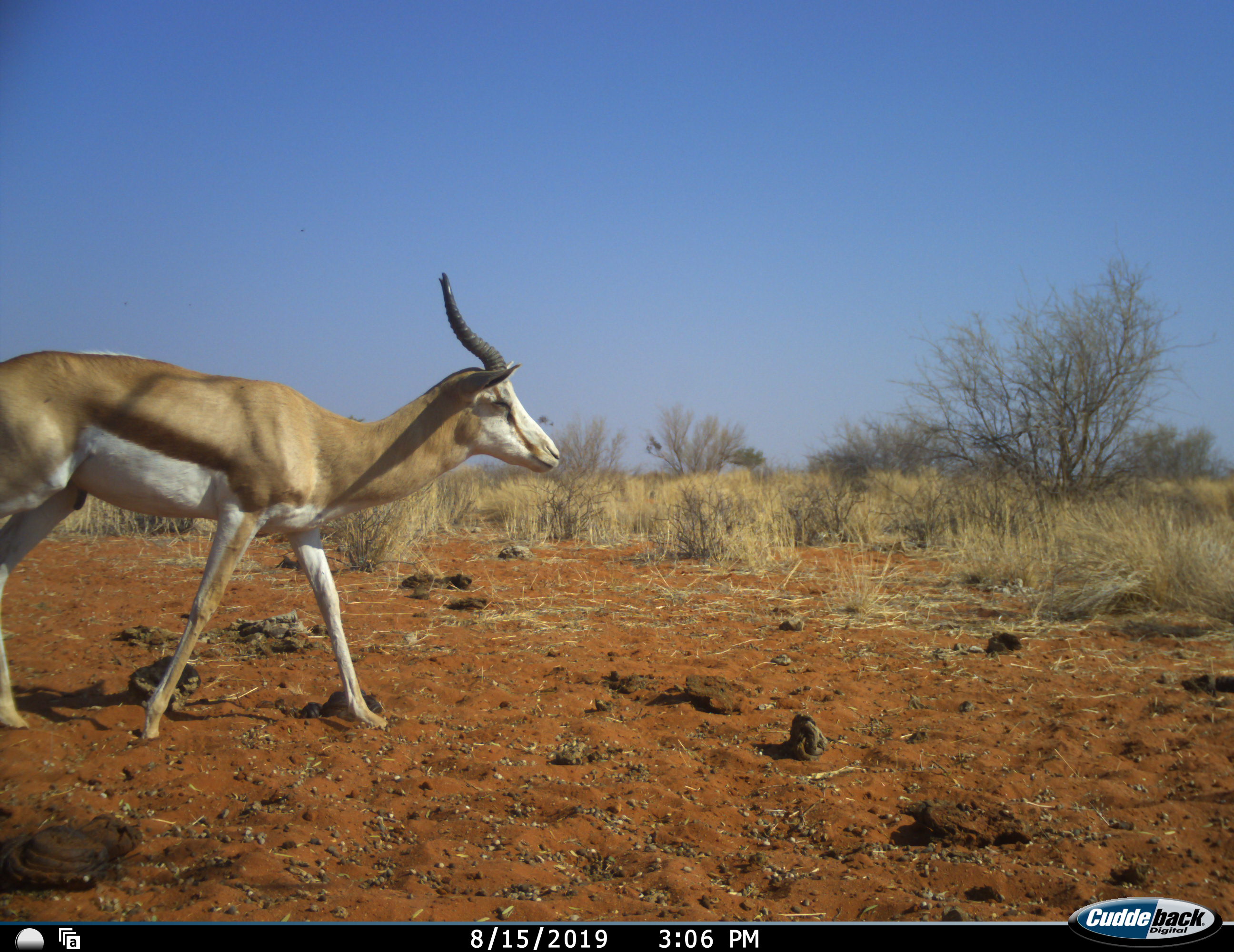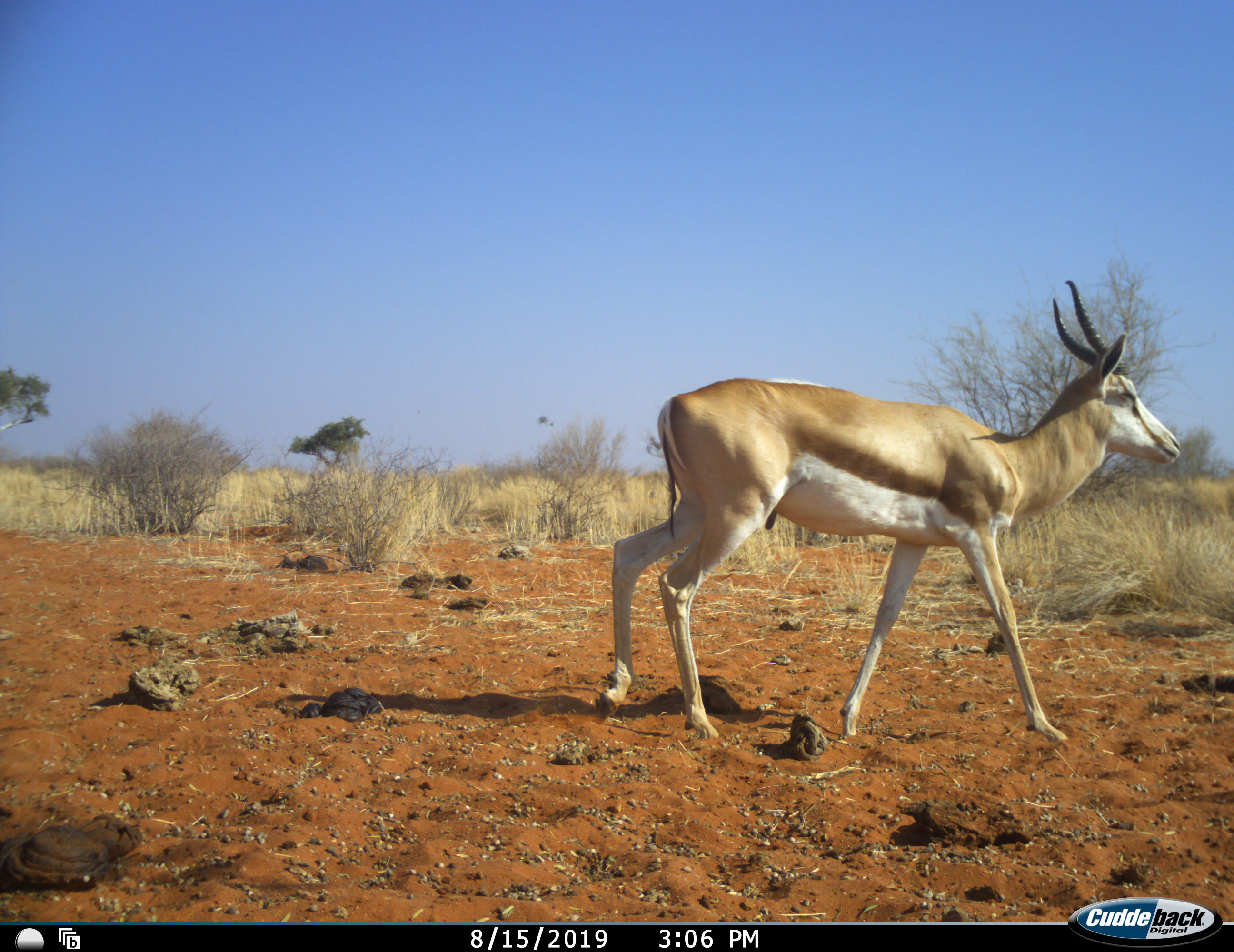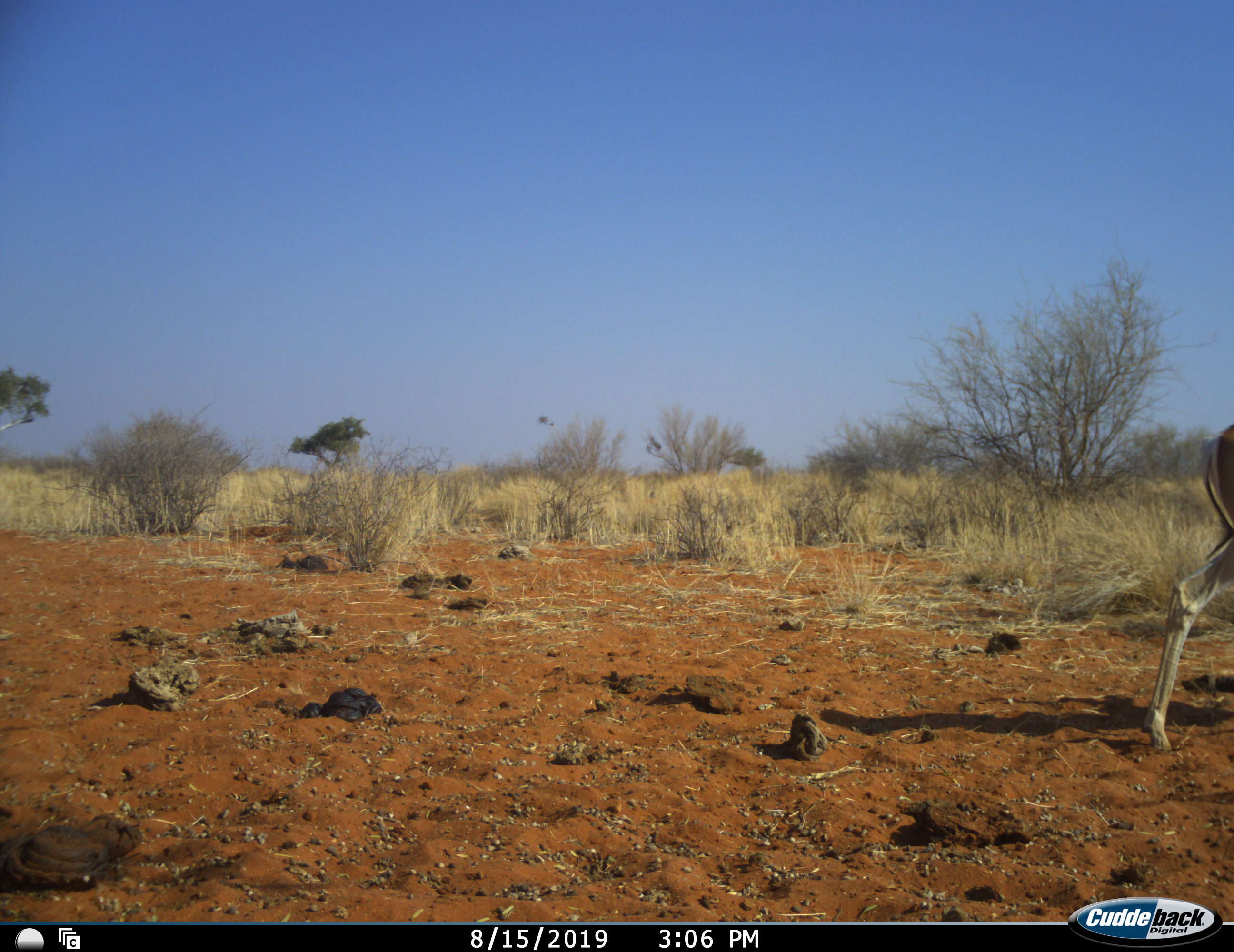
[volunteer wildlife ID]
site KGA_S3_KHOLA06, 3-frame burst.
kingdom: Animalia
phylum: Chordata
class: Mammalia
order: Artiodactyla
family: Bovidae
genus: Antidorcas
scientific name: Antidorcas marsupialis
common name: springbok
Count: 1.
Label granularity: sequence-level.